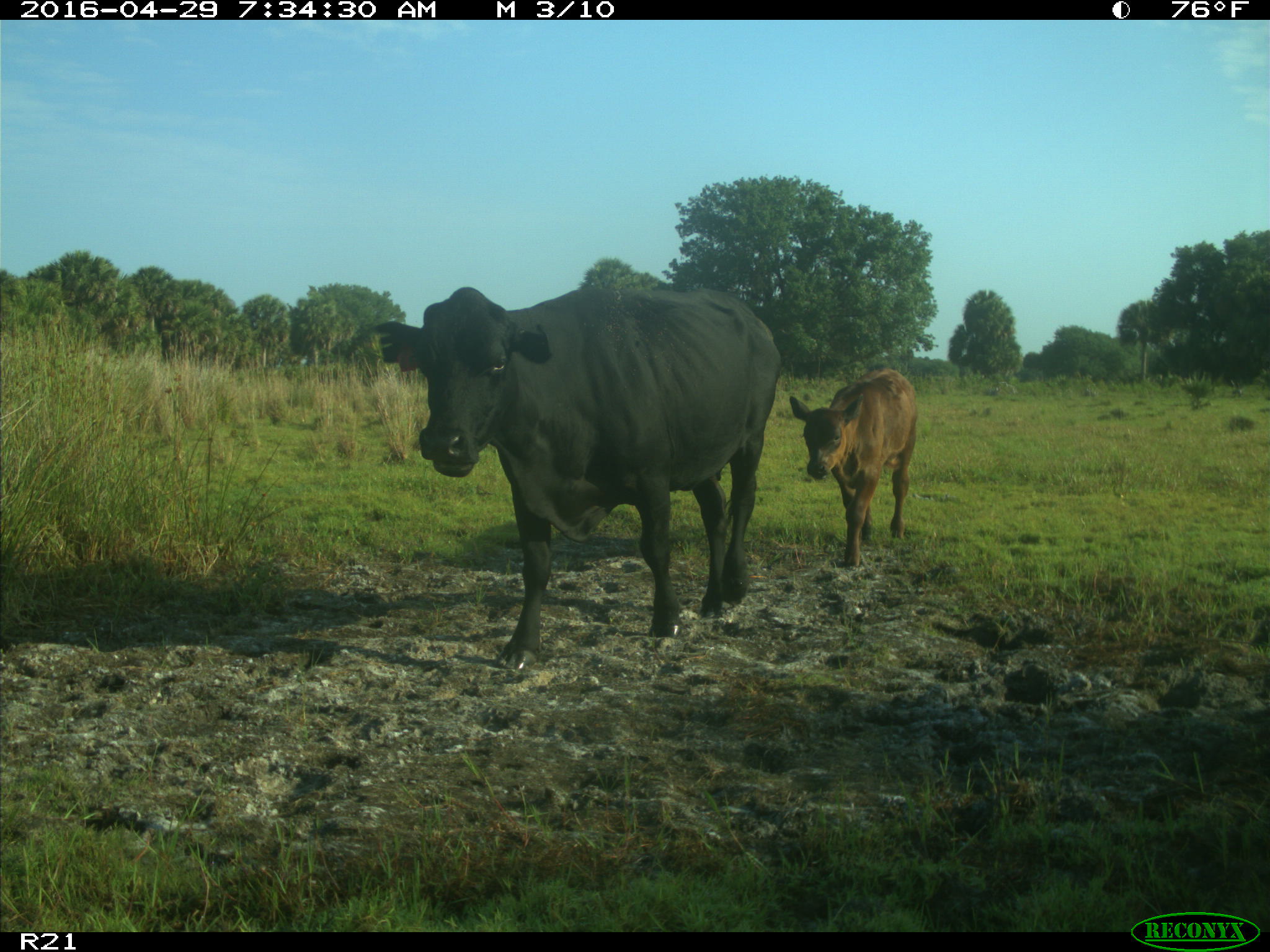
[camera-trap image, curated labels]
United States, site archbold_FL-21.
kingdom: Animalia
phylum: Chordata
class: Mammalia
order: Artiodactyla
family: Bovidae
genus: Bos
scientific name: Bos taurus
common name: domestic cow